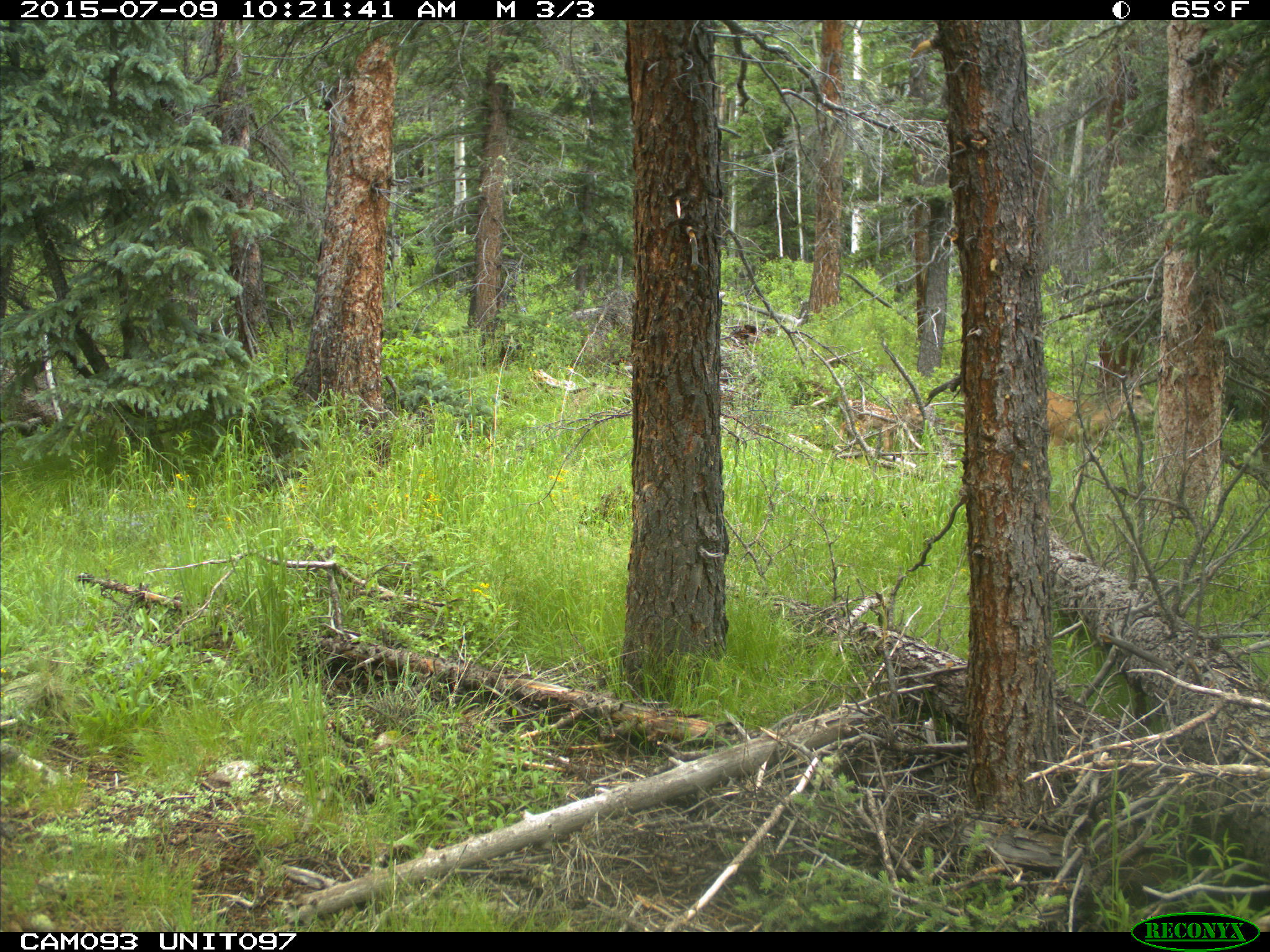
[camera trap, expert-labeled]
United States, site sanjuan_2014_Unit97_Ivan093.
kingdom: Animalia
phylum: Chordata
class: Mammalia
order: Artiodactyla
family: Cervidae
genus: Odocoileus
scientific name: Odocoileus hemionus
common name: mule deer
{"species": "Odocoileus hemionus (mule deer)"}